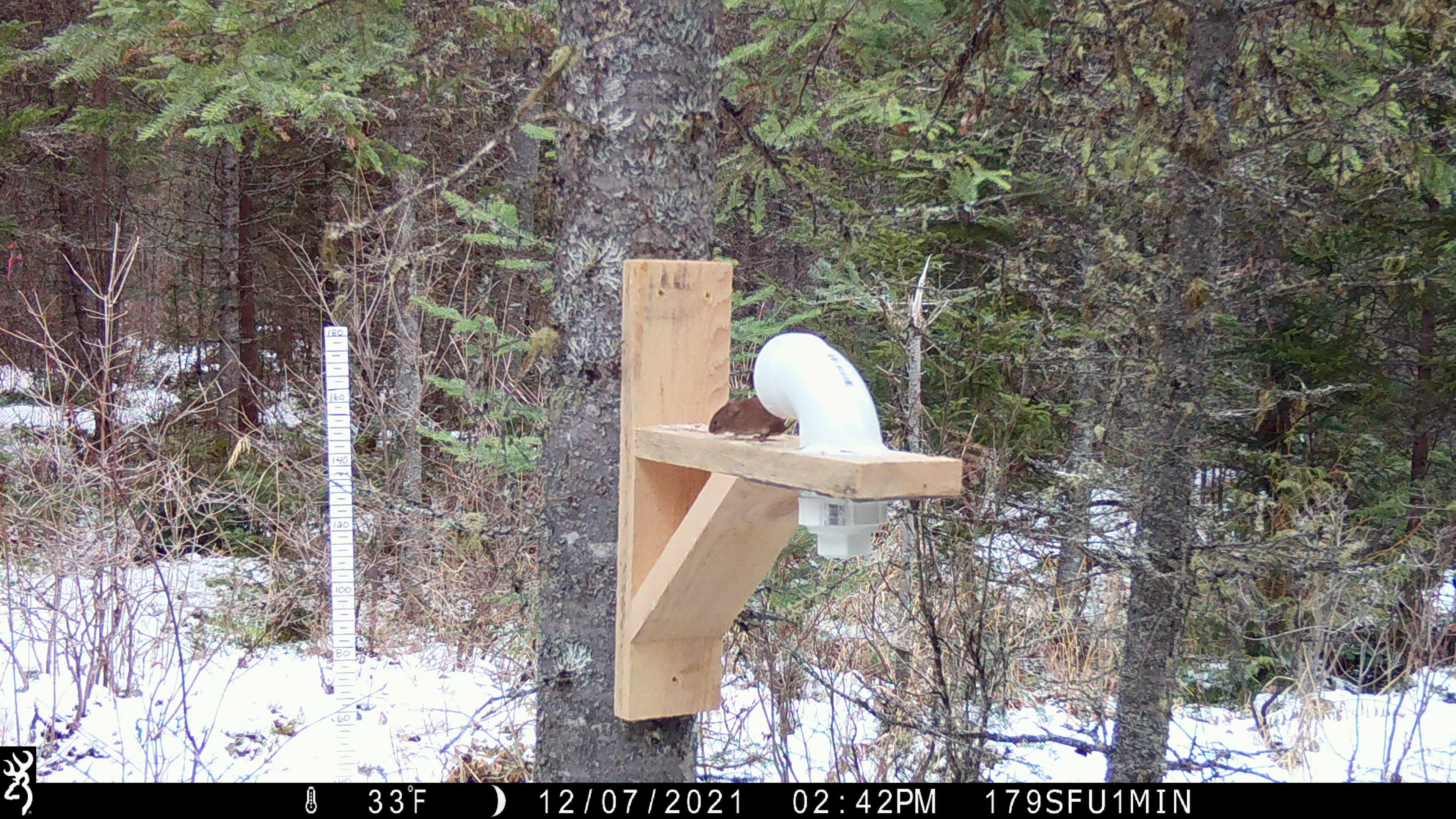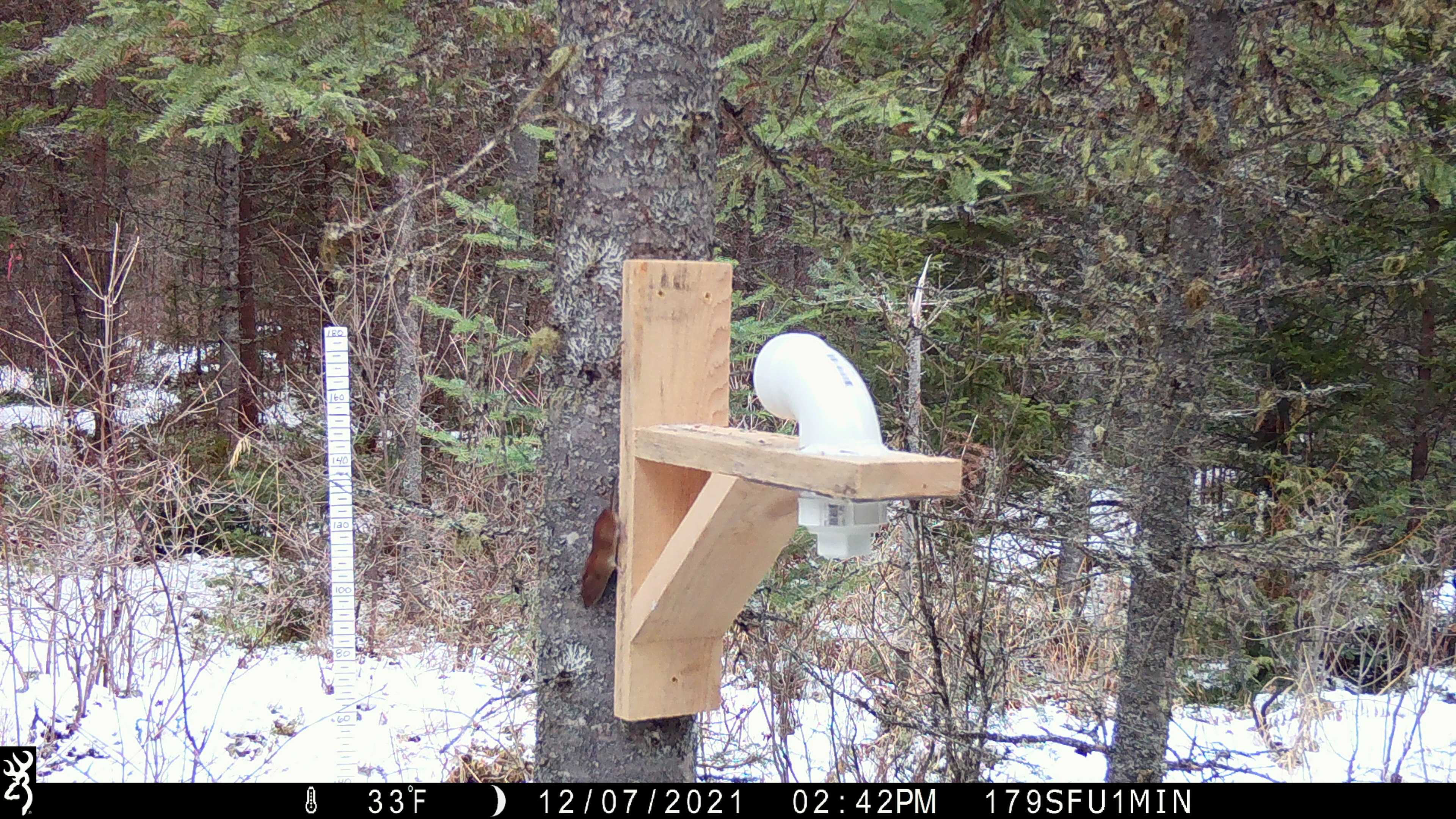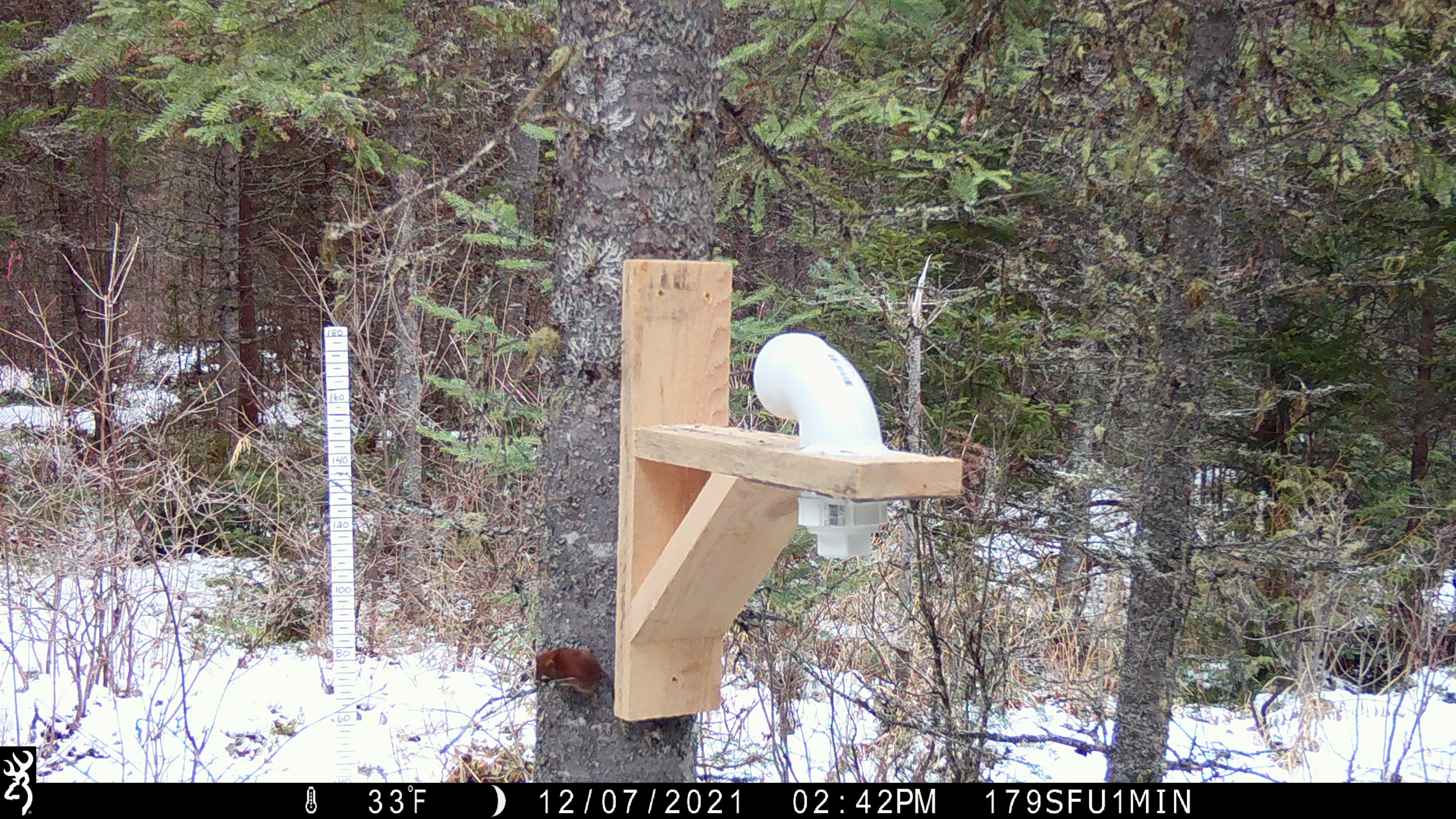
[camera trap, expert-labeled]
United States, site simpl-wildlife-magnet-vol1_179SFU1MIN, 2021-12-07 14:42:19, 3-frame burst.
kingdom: Animalia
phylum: Chordata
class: Mammalia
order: Rodentia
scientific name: Rodentia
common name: mouse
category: mouse sp.